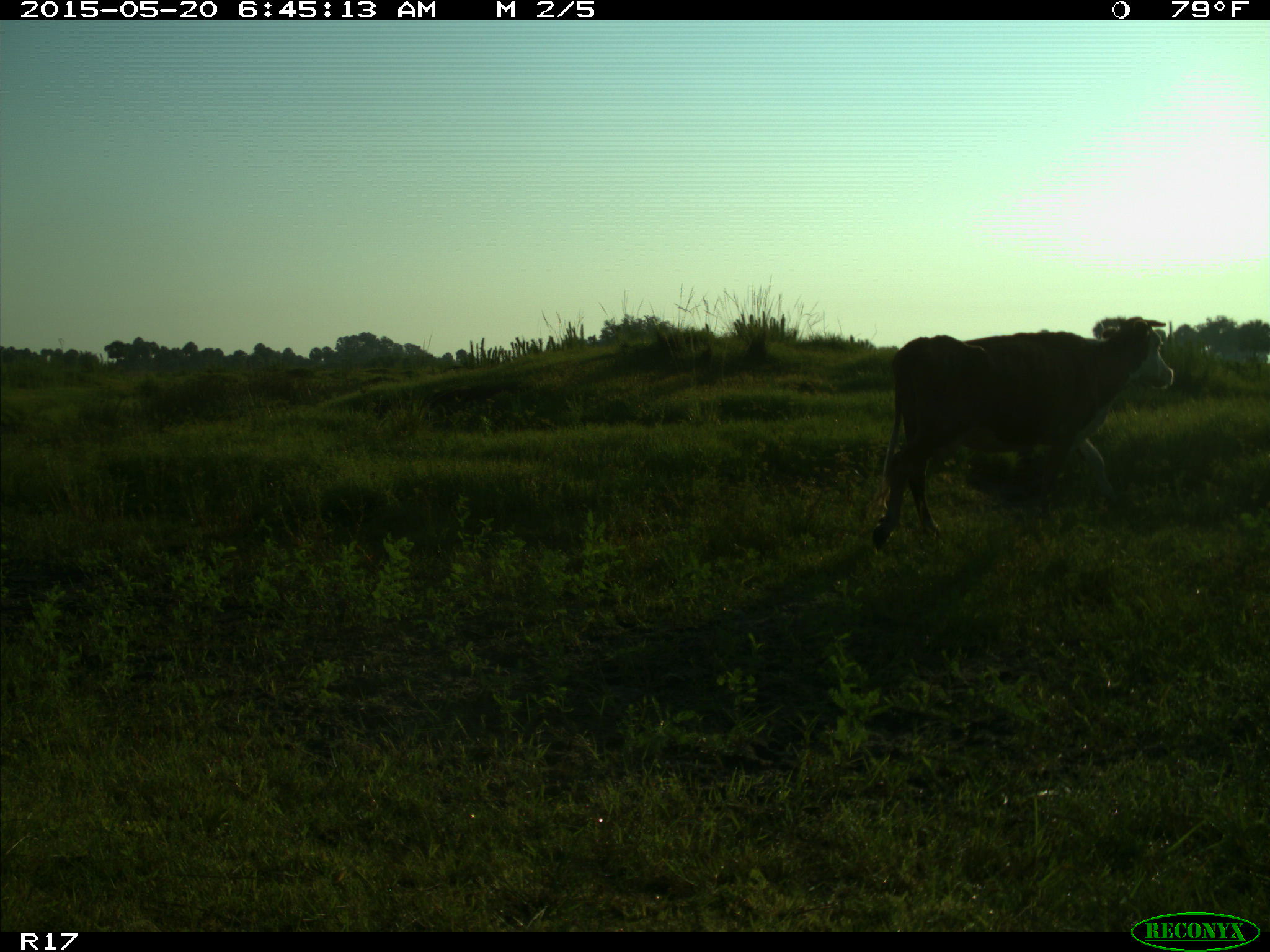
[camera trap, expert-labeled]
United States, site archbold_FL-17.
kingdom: Animalia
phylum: Chordata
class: Mammalia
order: Artiodactyla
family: Bovidae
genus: Bos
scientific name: Bos taurus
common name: domestic cow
Bos taurus (domestic cow).